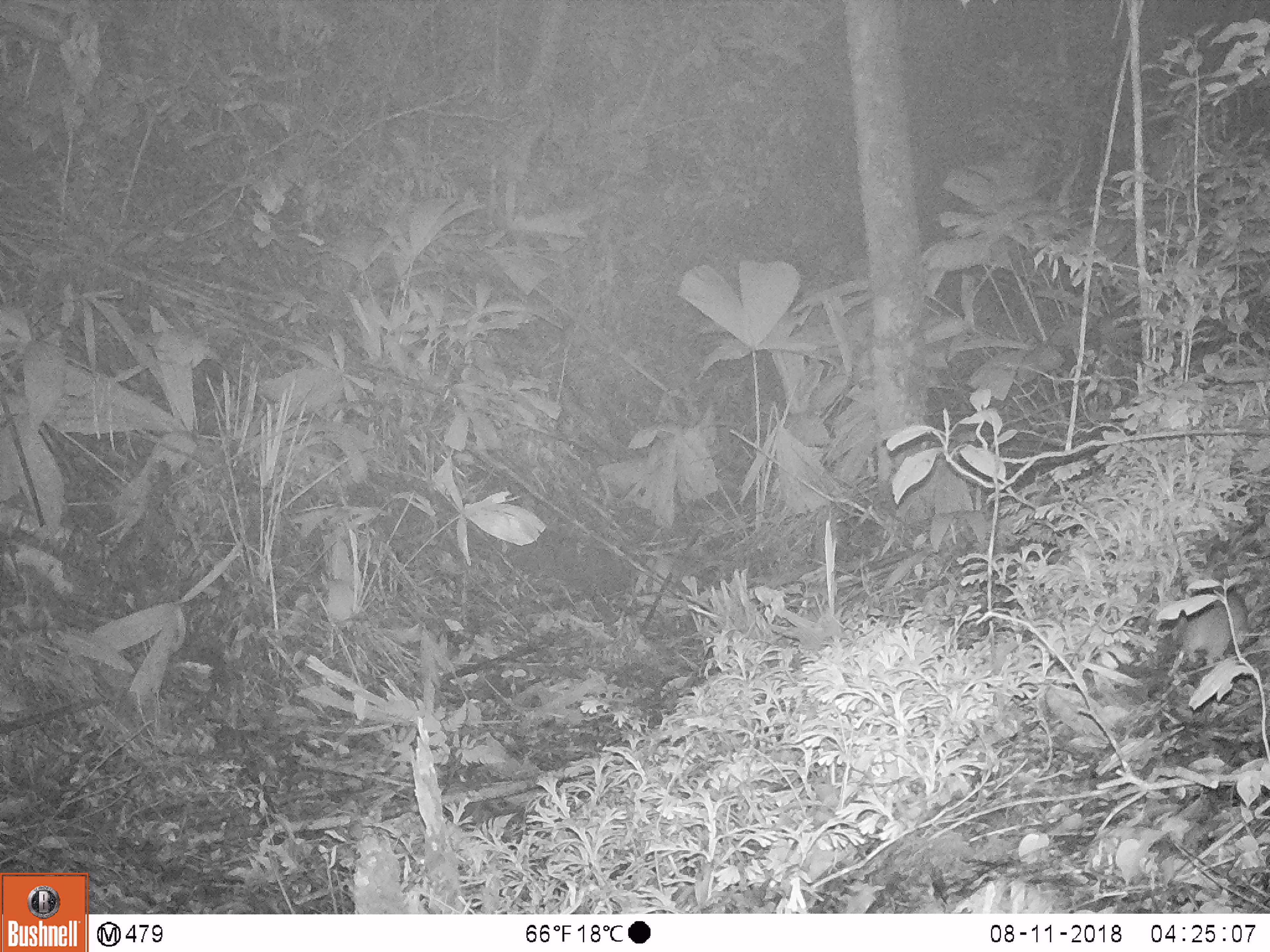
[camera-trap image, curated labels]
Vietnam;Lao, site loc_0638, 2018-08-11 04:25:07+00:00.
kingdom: Animalia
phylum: Chordata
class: Mammalia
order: Rodentia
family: Muridae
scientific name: Muridae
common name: old-world mice and rats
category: unidentified murid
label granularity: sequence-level